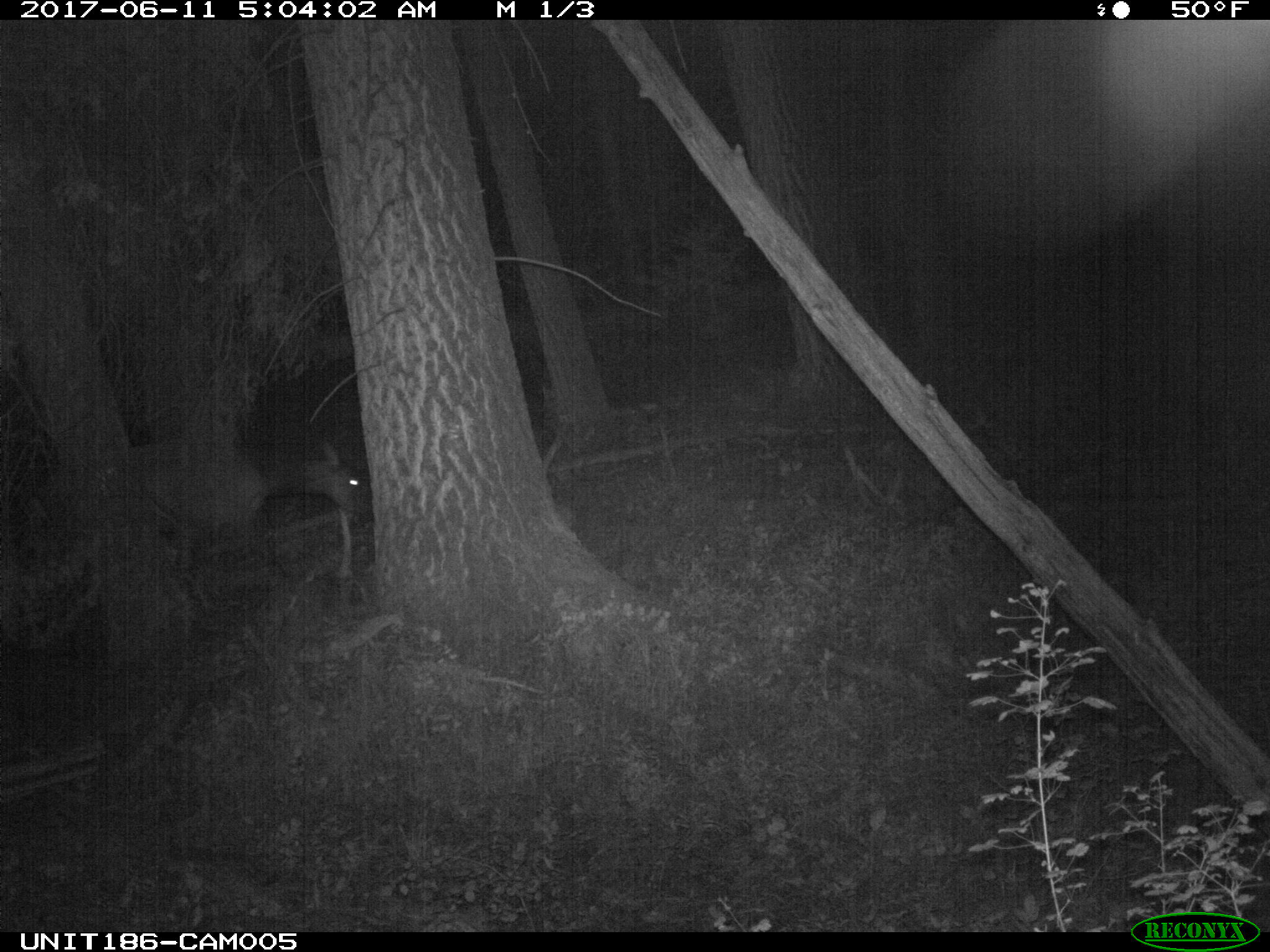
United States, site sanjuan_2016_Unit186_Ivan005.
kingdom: Animalia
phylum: Chordata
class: Mammalia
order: Artiodactyla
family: Cervidae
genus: Cervus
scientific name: Cervus elaphus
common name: red deer